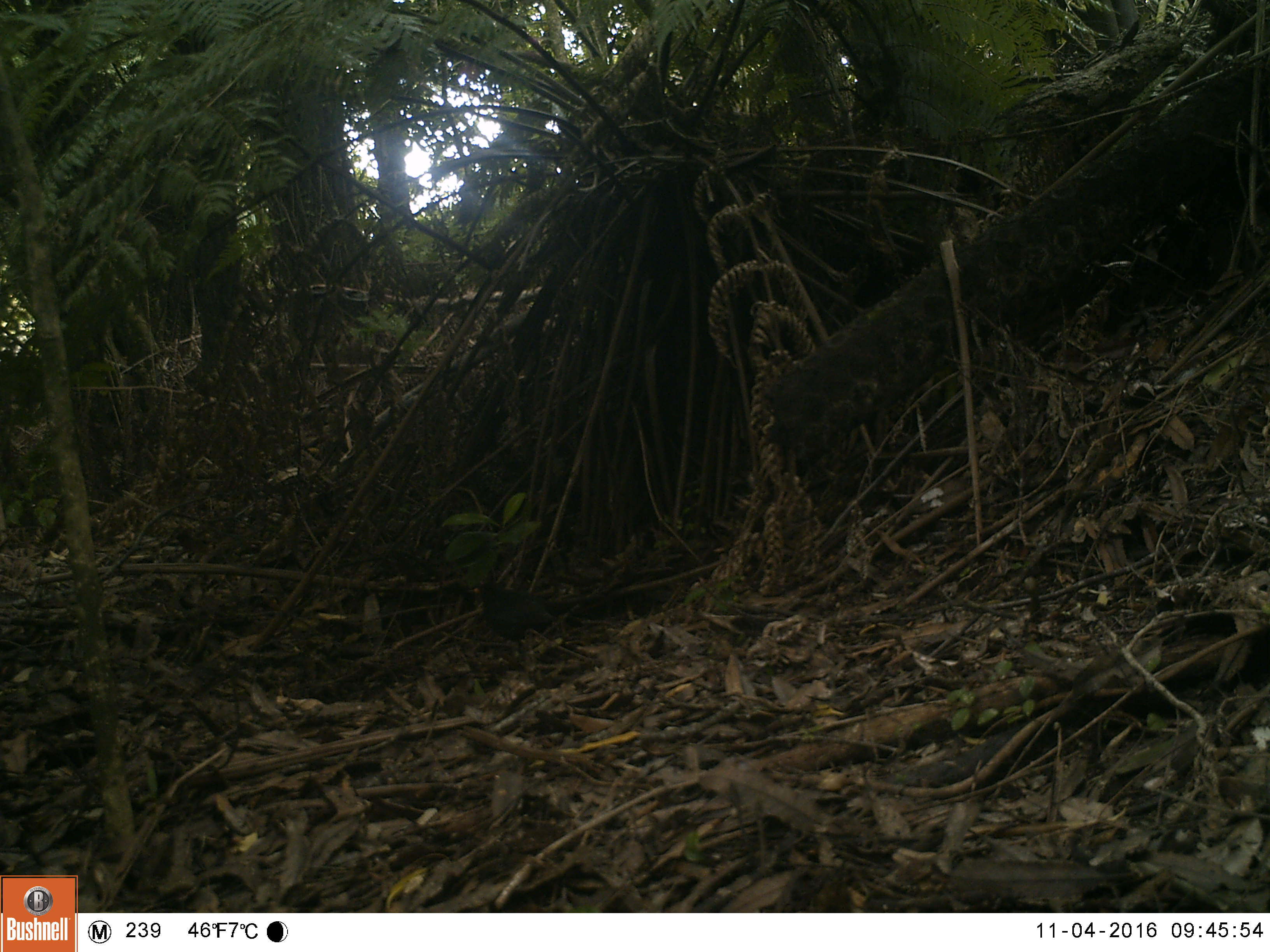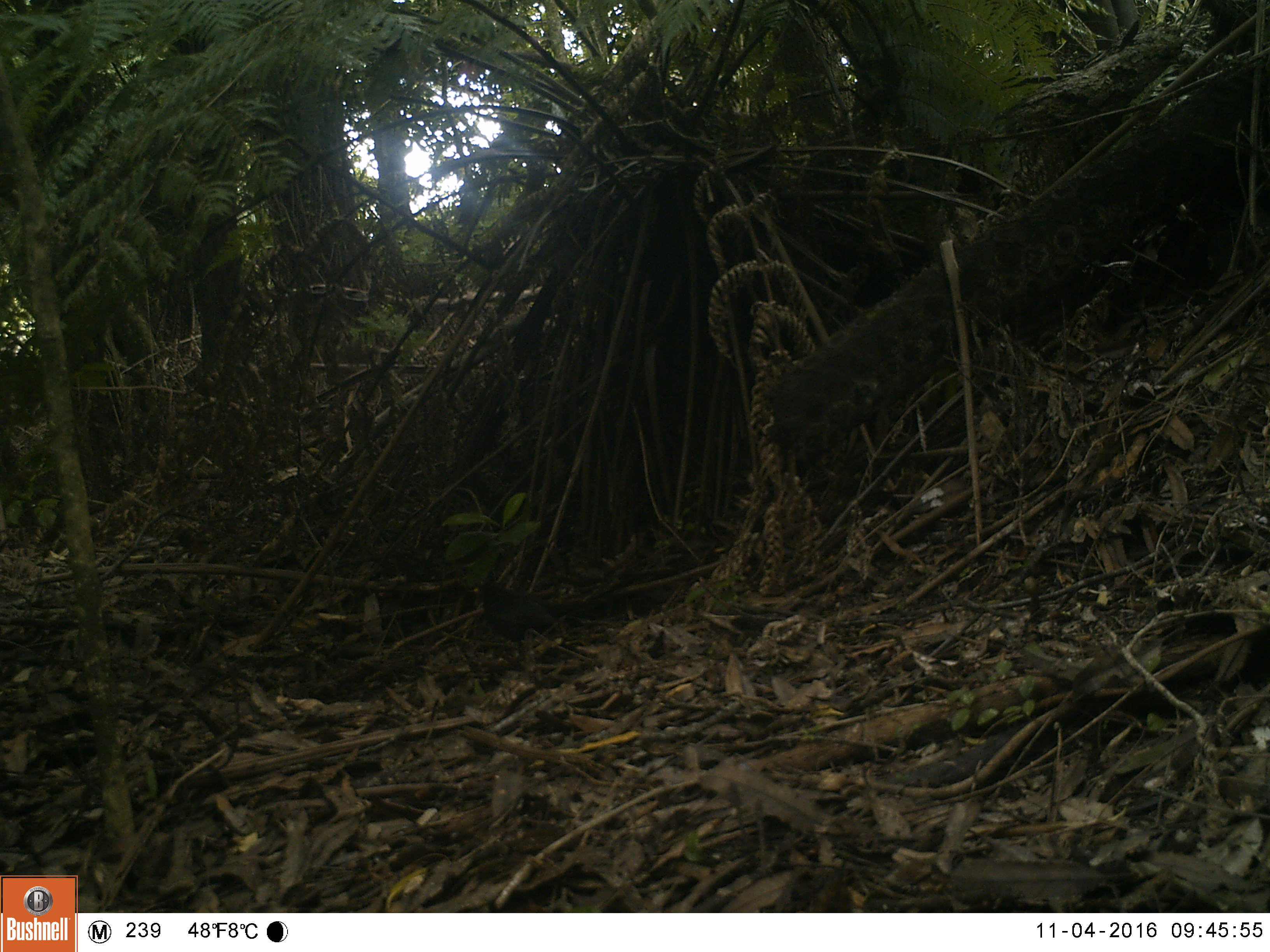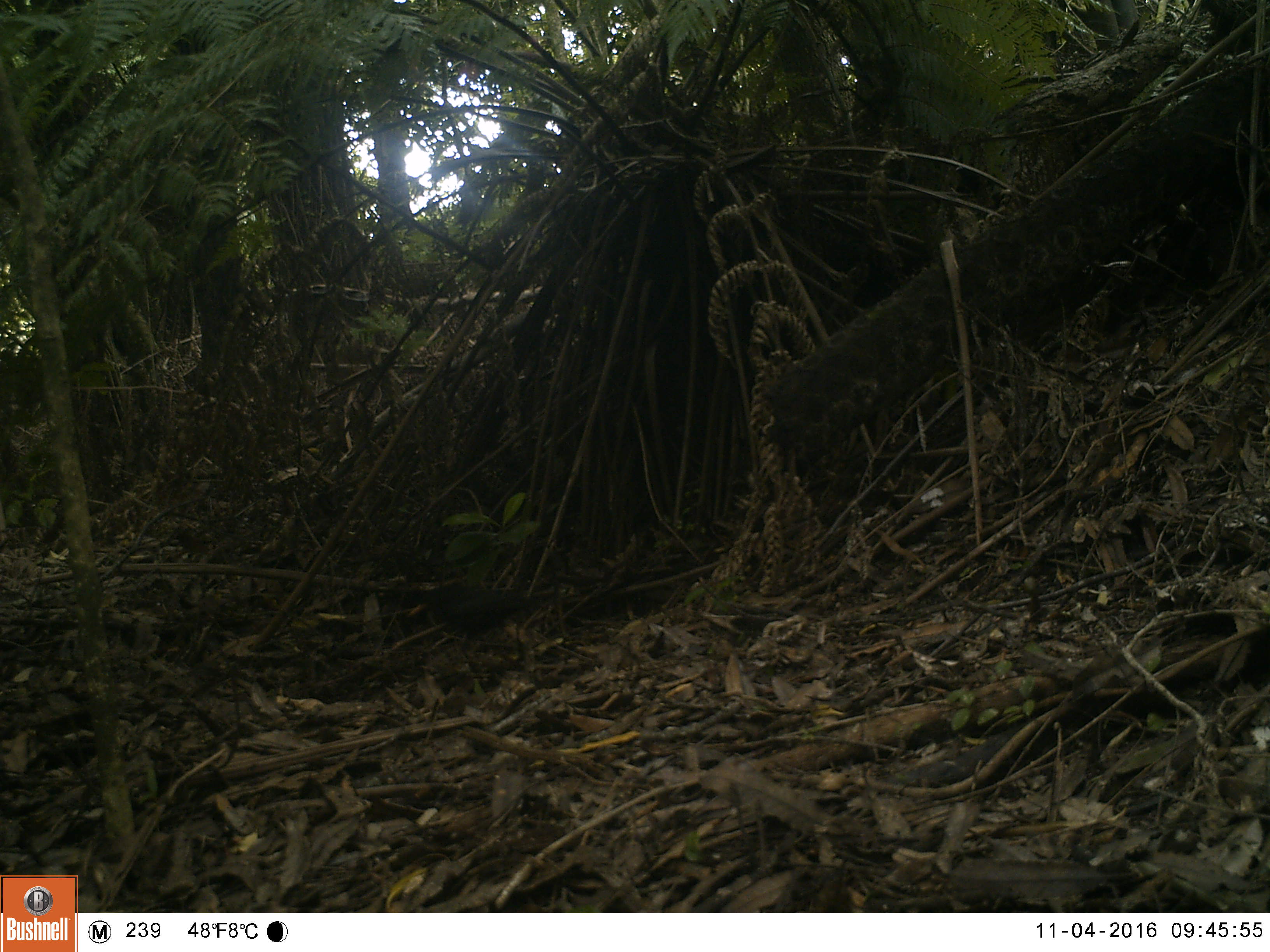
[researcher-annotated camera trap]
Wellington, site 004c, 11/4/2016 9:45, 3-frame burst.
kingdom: Animalia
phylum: Chordata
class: Aves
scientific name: Aves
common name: bird